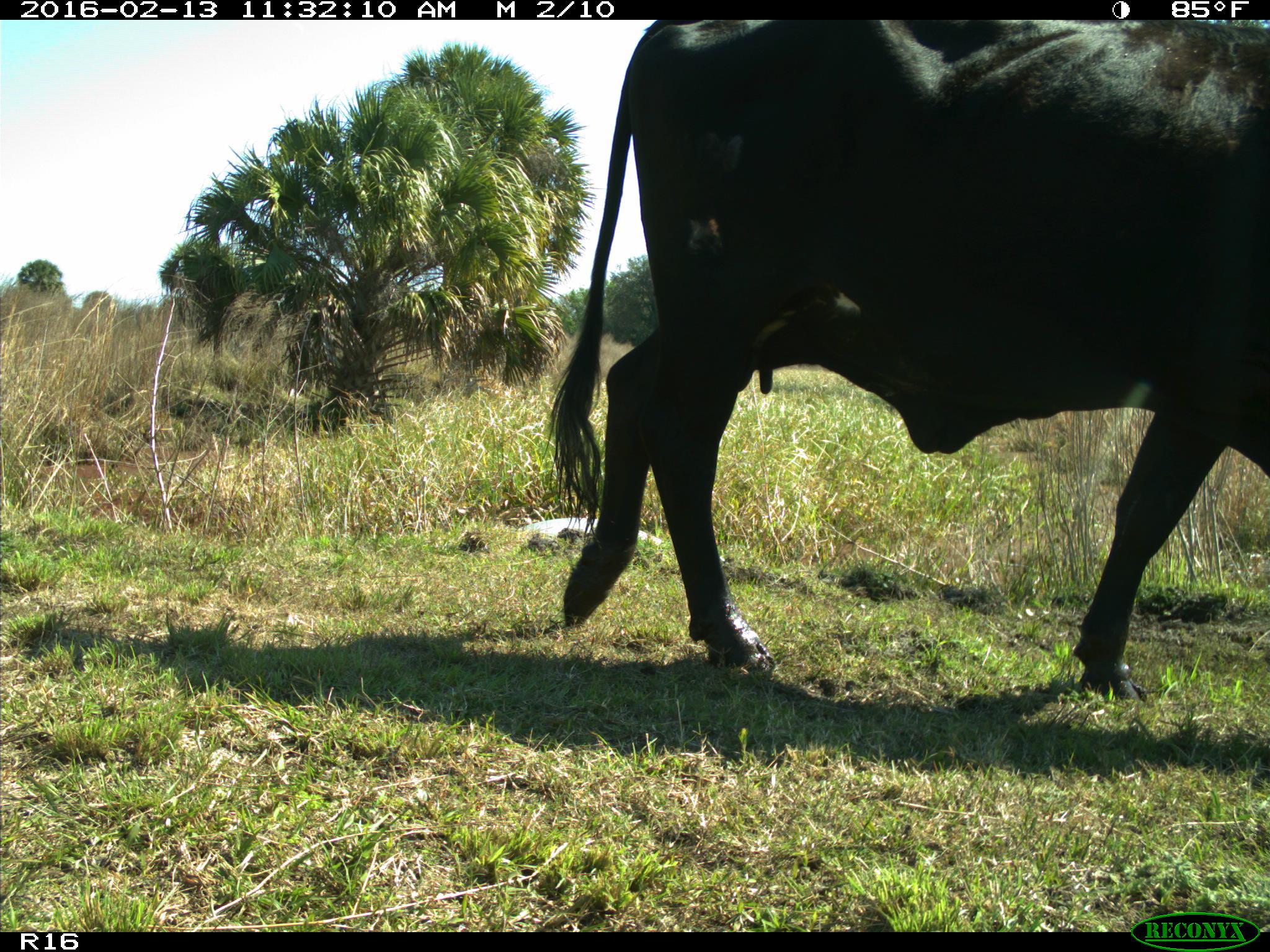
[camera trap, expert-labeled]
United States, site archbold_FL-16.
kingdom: Animalia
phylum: Chordata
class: Mammalia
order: Artiodactyla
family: Bovidae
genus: Bos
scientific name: Bos taurus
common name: domestic cow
Bos taurus (domestic cow).